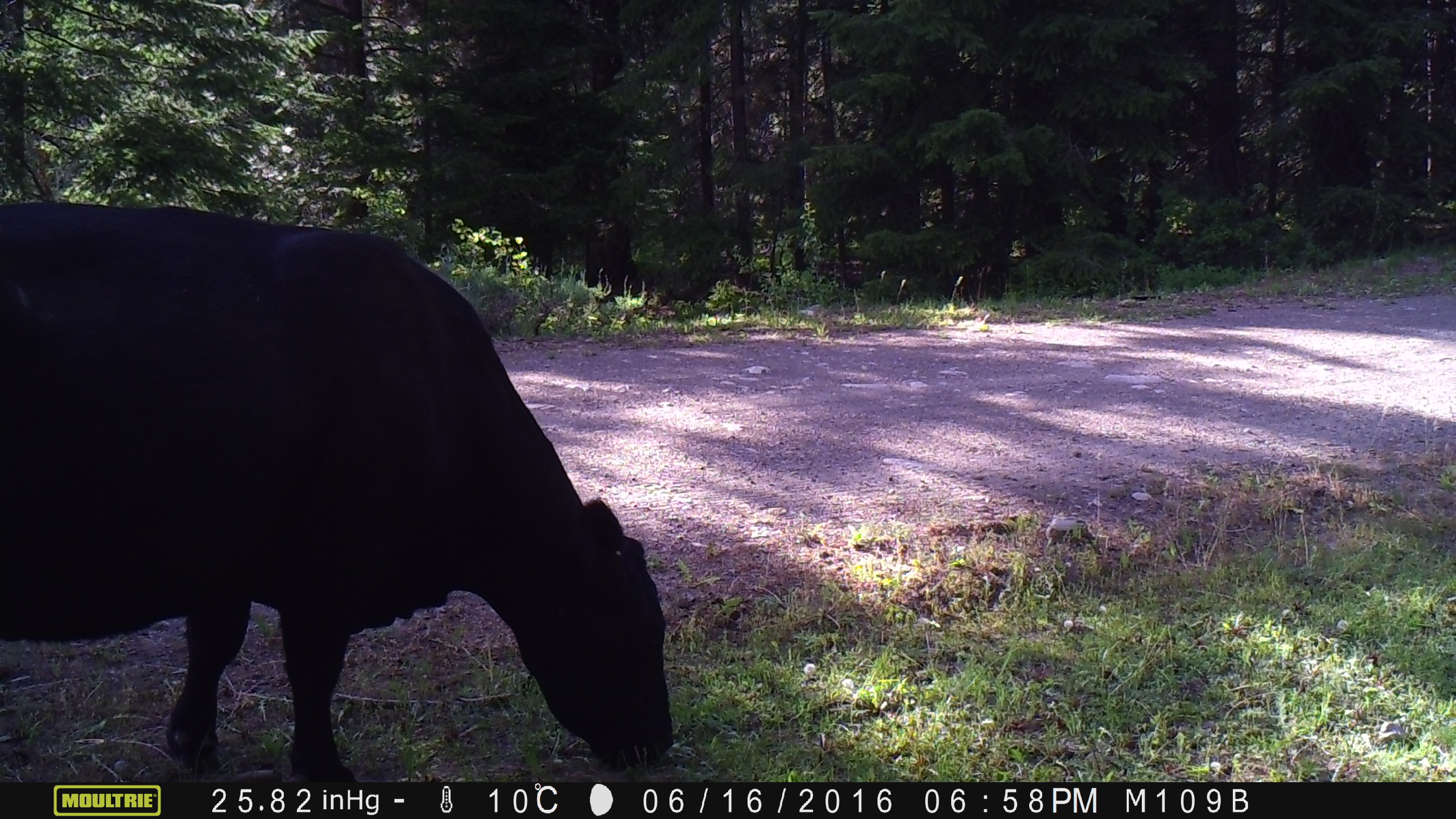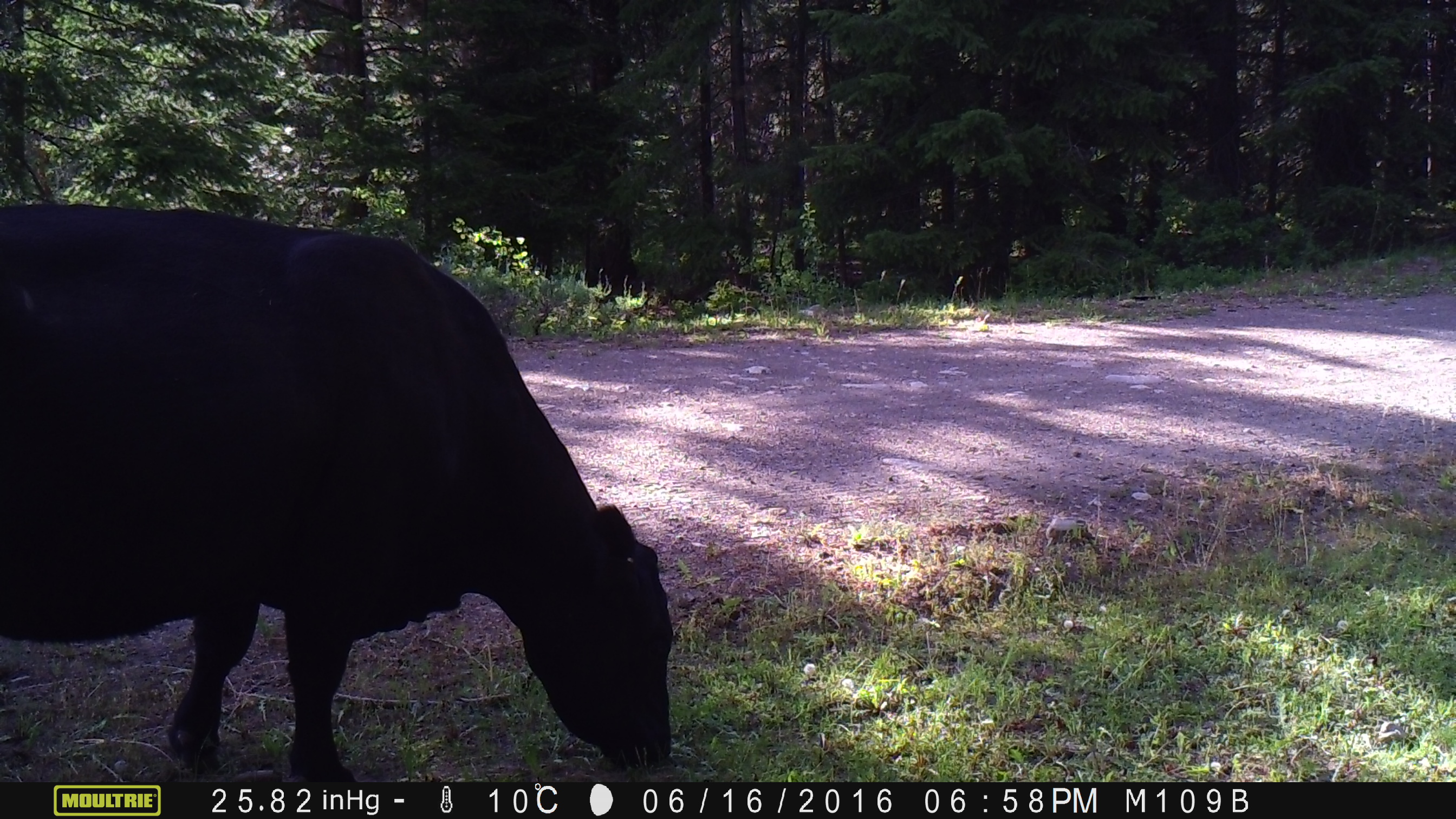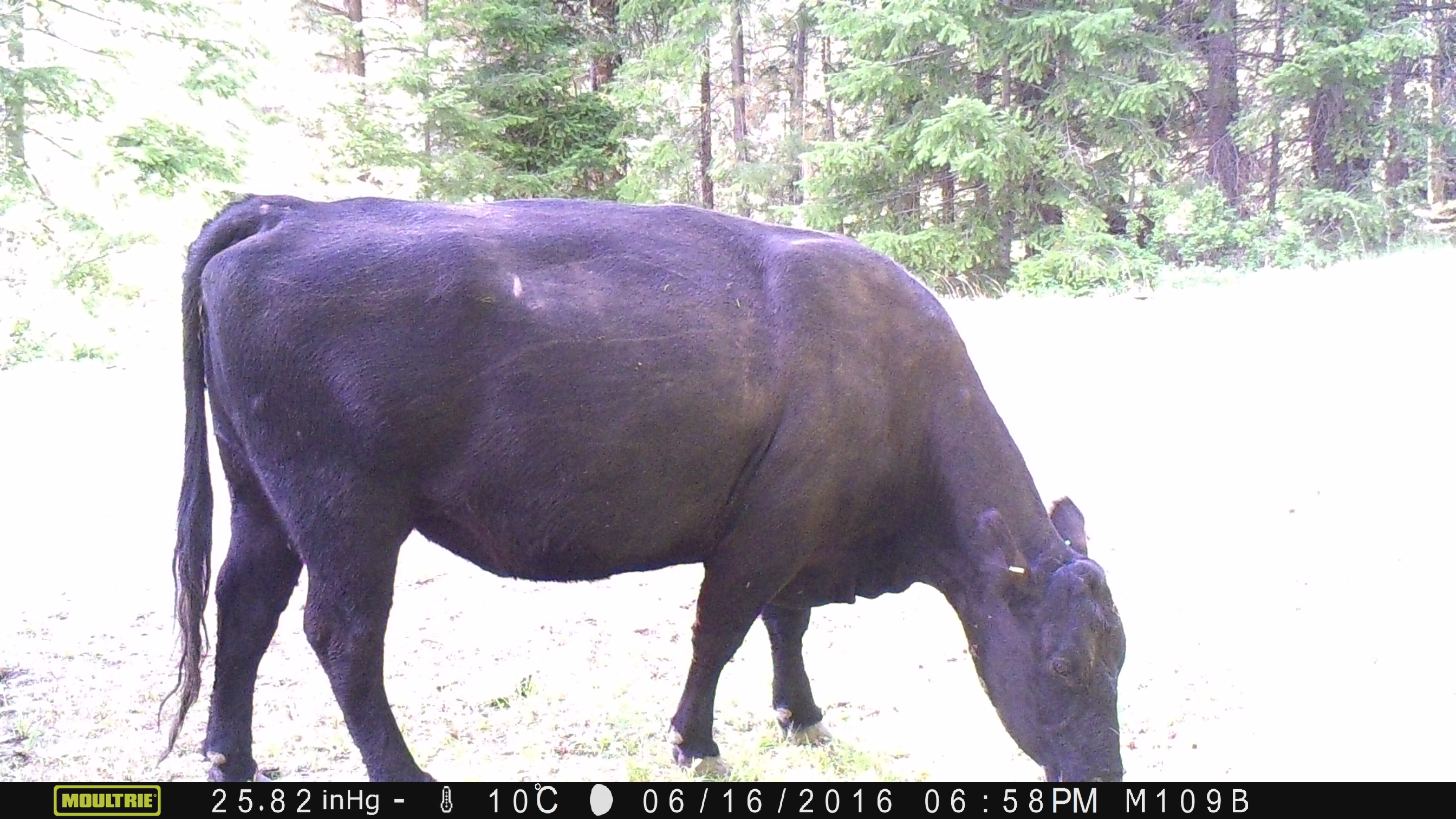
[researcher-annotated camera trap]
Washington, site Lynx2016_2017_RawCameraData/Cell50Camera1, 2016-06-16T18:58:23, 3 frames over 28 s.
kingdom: Animalia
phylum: Chordata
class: Mammalia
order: Artiodactyla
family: Bovidae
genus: Bos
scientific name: Bos taurus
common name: domestic cattle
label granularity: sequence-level